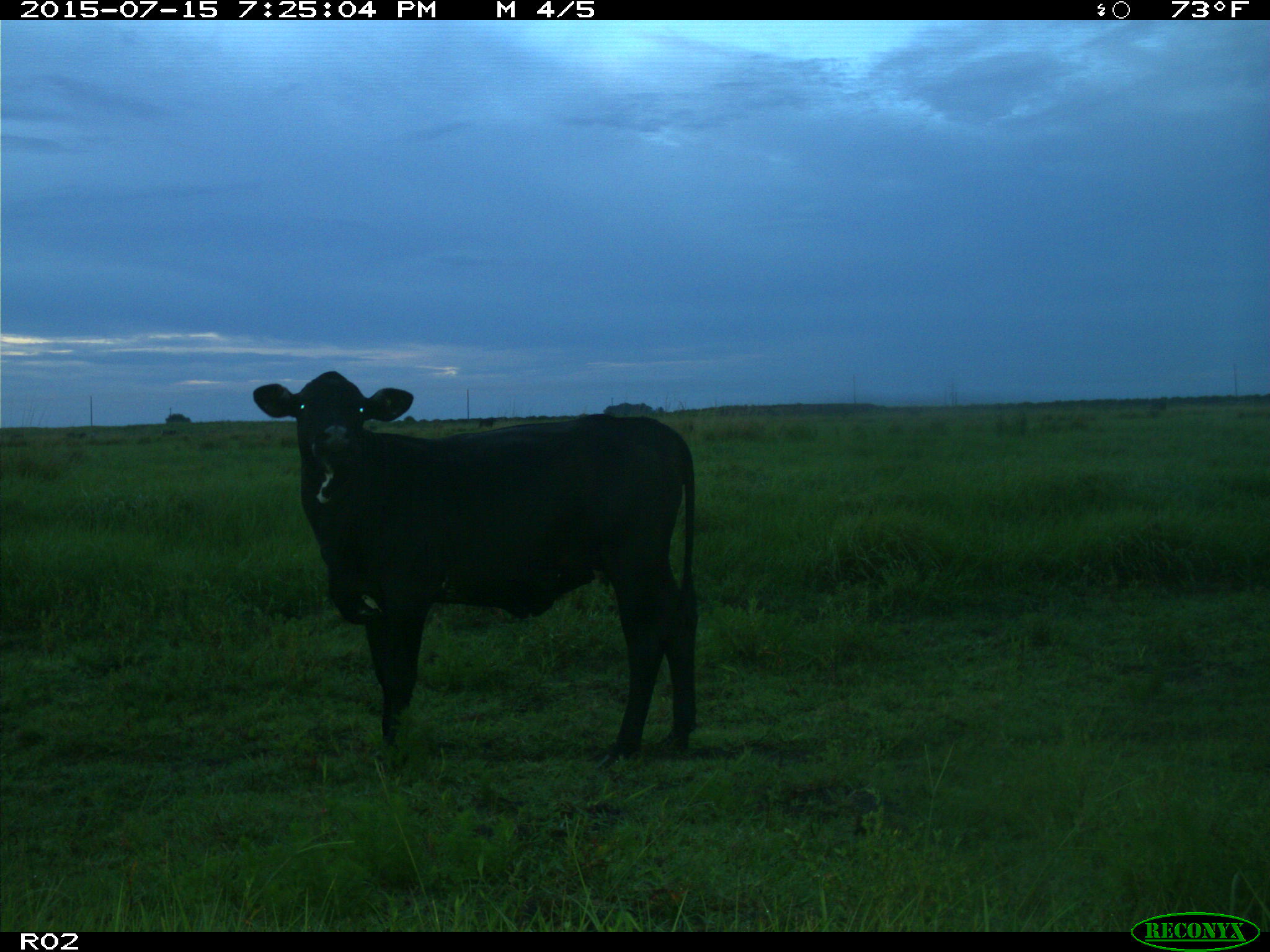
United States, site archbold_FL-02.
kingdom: Animalia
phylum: Chordata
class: Mammalia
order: Artiodactyla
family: Bovidae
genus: Bos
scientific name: Bos taurus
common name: domestic cow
Bos taurus (domestic cow).